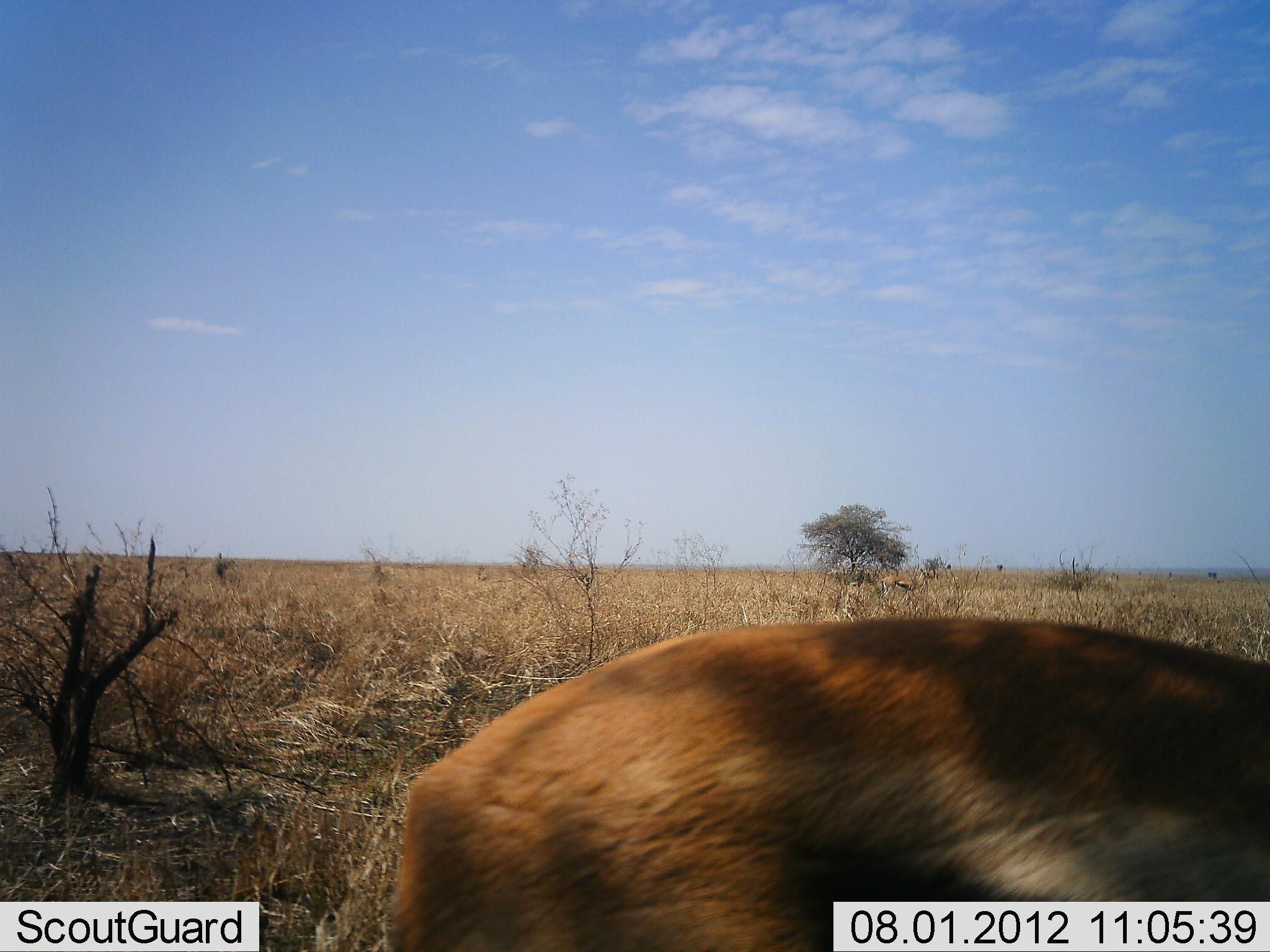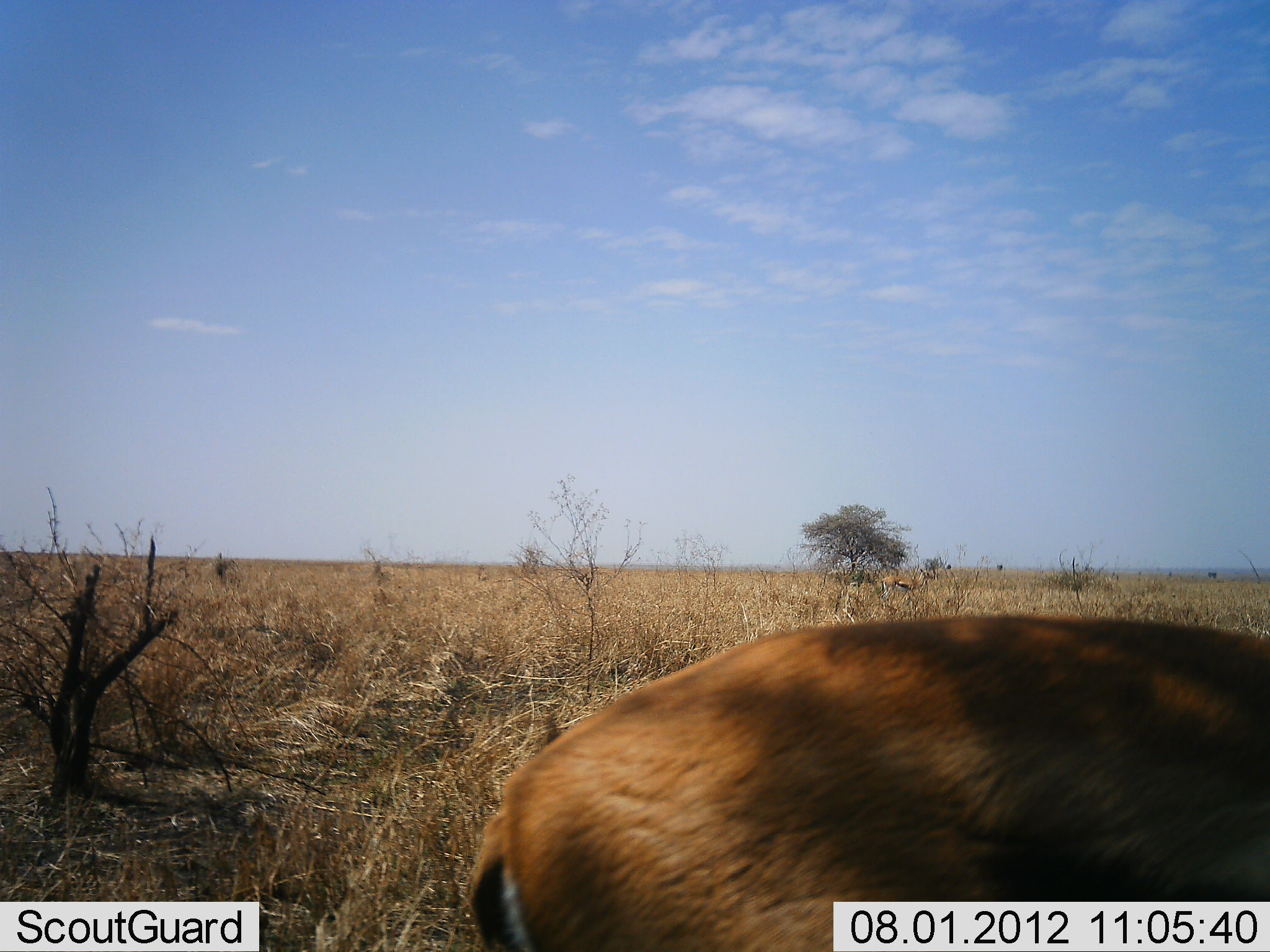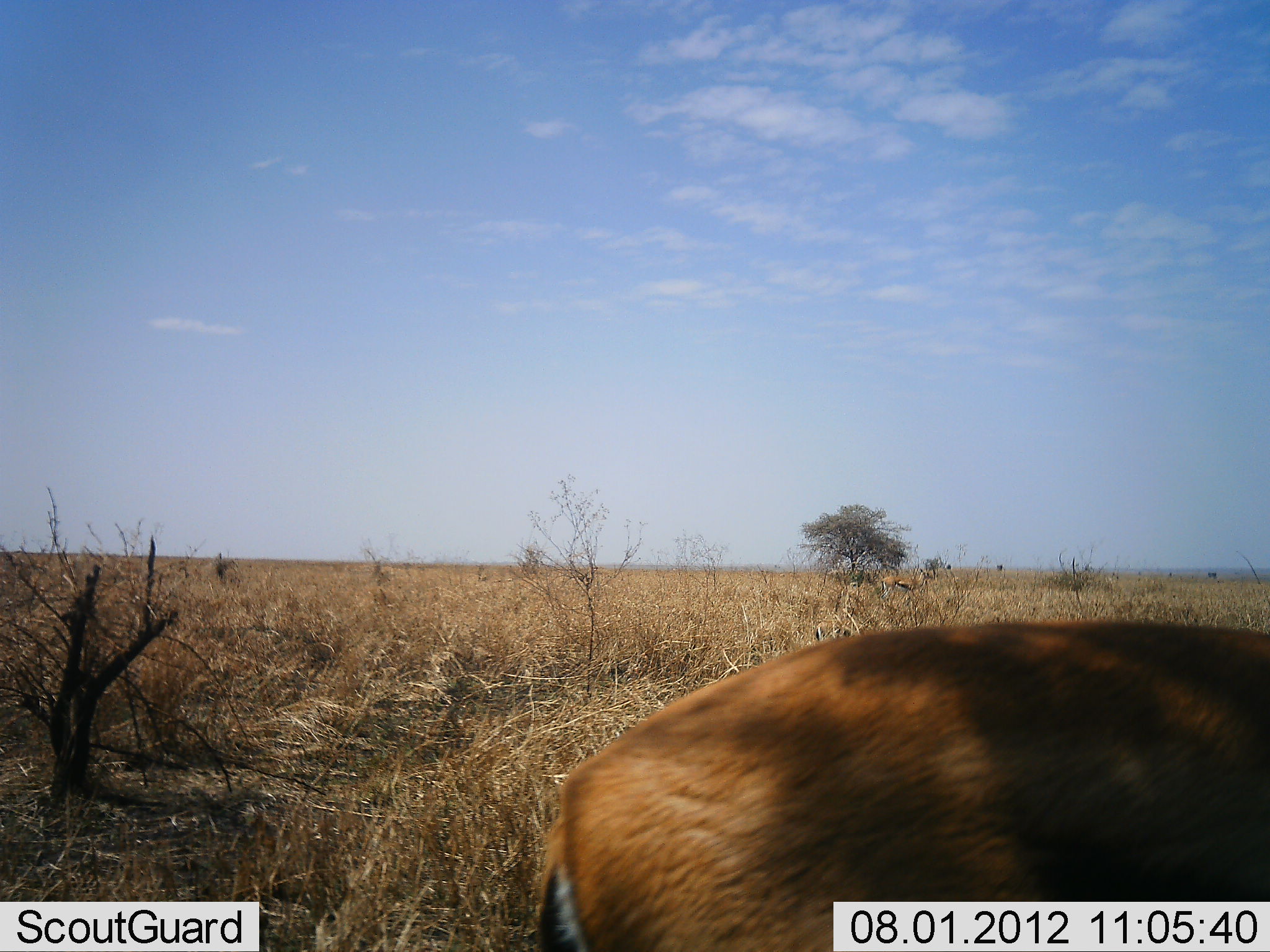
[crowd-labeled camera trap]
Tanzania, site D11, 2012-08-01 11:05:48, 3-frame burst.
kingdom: Animalia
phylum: Chordata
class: Mammalia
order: Artiodactyla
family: Bovidae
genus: Eudorcas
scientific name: Eudorcas thomsonii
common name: thomson's gazelle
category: gazellethomsons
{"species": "gazellethomsons (thomson's gazelle) (Eudorcas thomsonii)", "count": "1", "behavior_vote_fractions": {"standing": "70%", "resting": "10%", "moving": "10%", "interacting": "0%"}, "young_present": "0%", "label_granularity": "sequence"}